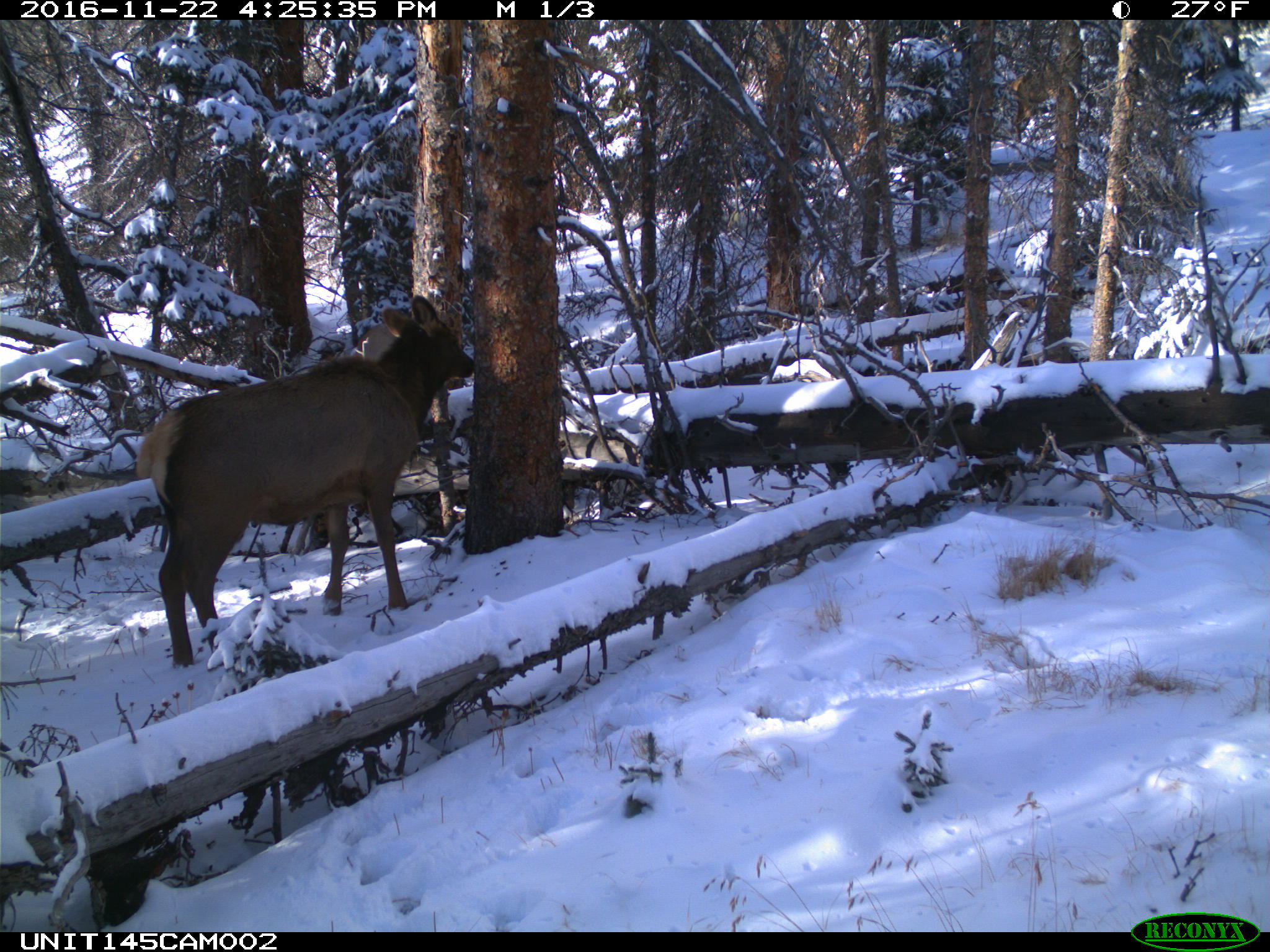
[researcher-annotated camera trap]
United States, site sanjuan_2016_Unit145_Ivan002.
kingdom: Animalia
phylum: Chordata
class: Mammalia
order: Artiodactyla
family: Cervidae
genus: Cervus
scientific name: Cervus elaphus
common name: red deer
Cervus elaphus (red deer).